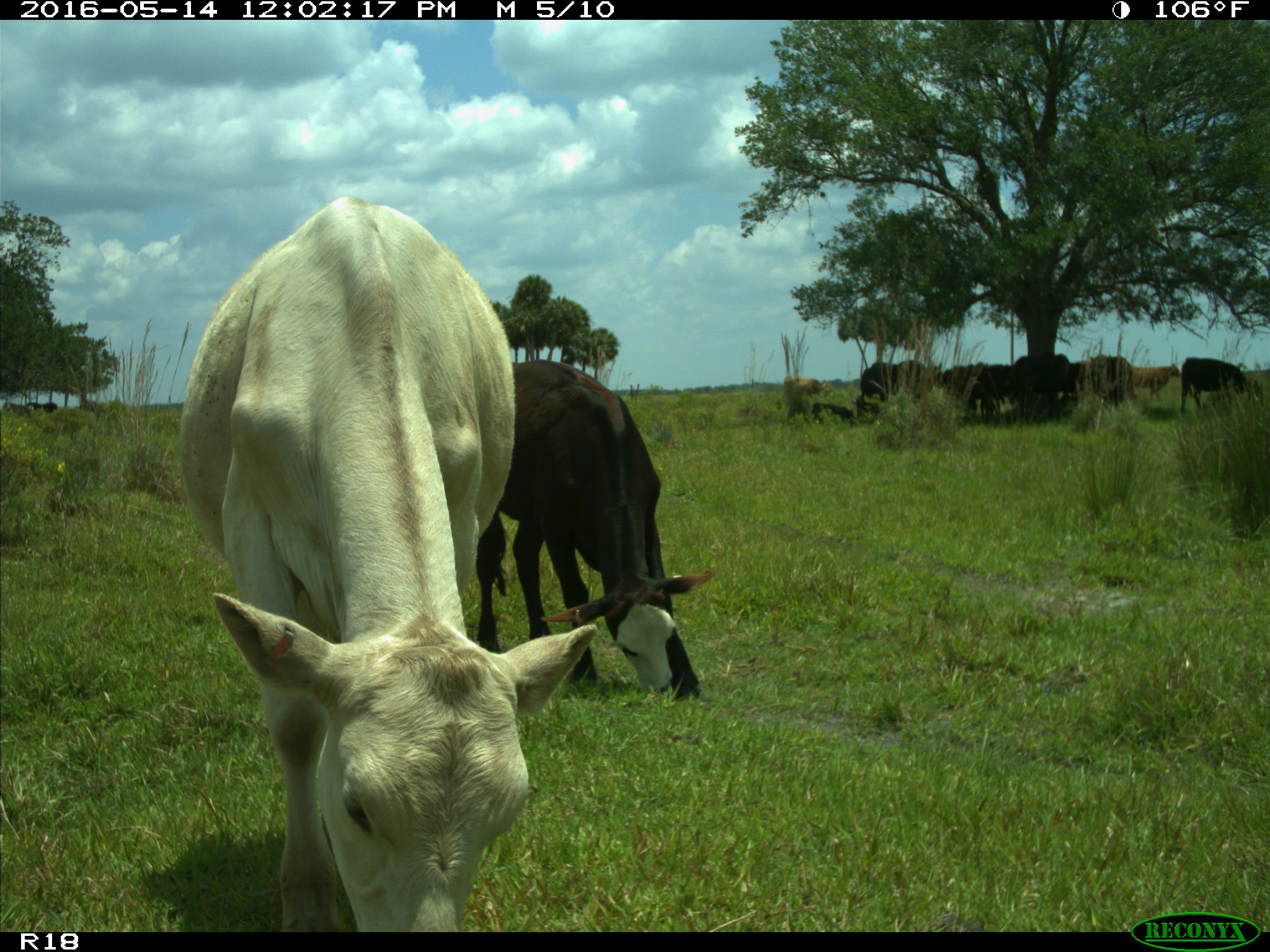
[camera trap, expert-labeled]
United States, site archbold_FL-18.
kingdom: Animalia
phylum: Chordata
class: Mammalia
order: Artiodactyla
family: Bovidae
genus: Bos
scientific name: Bos taurus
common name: domestic cow